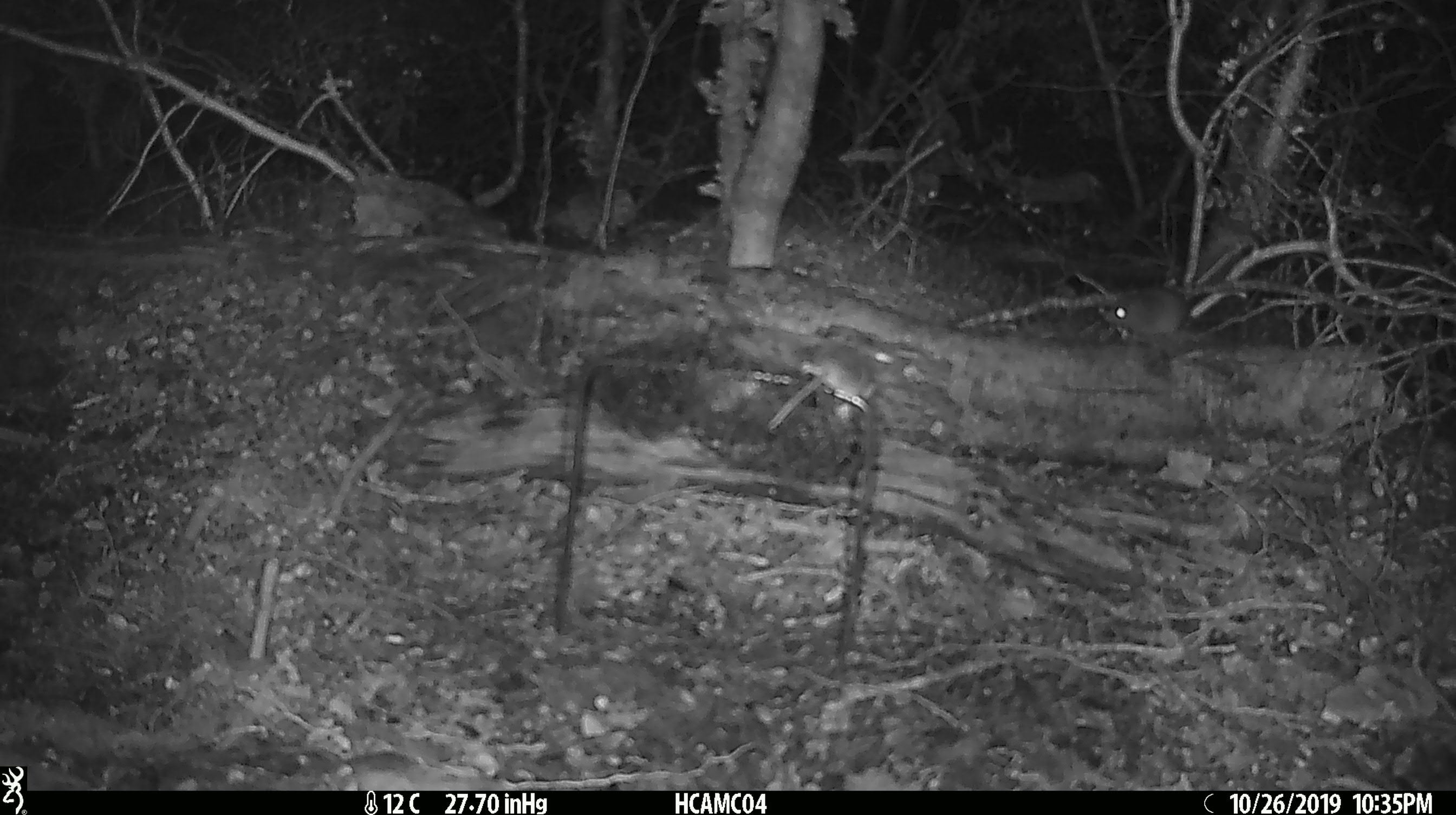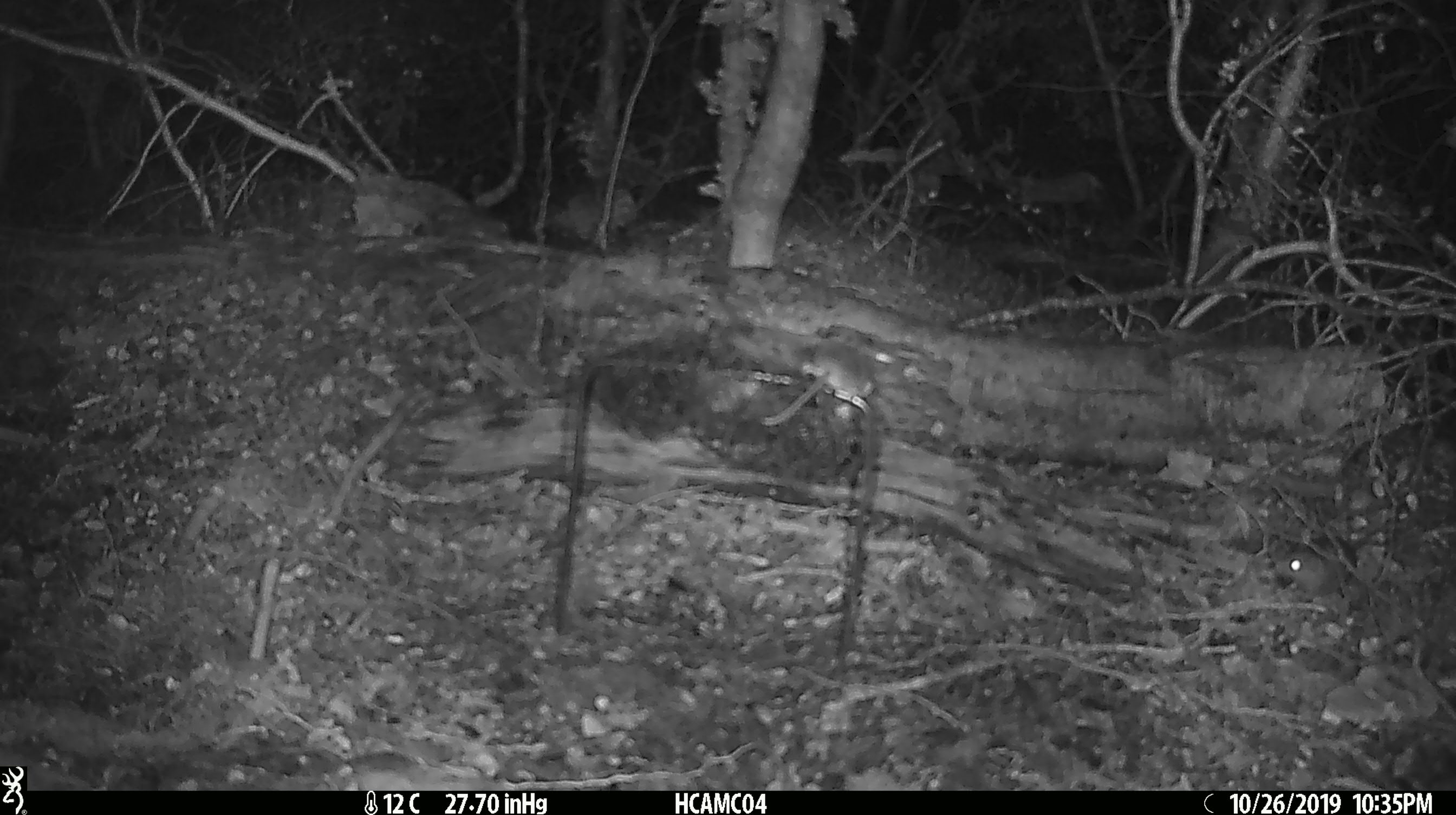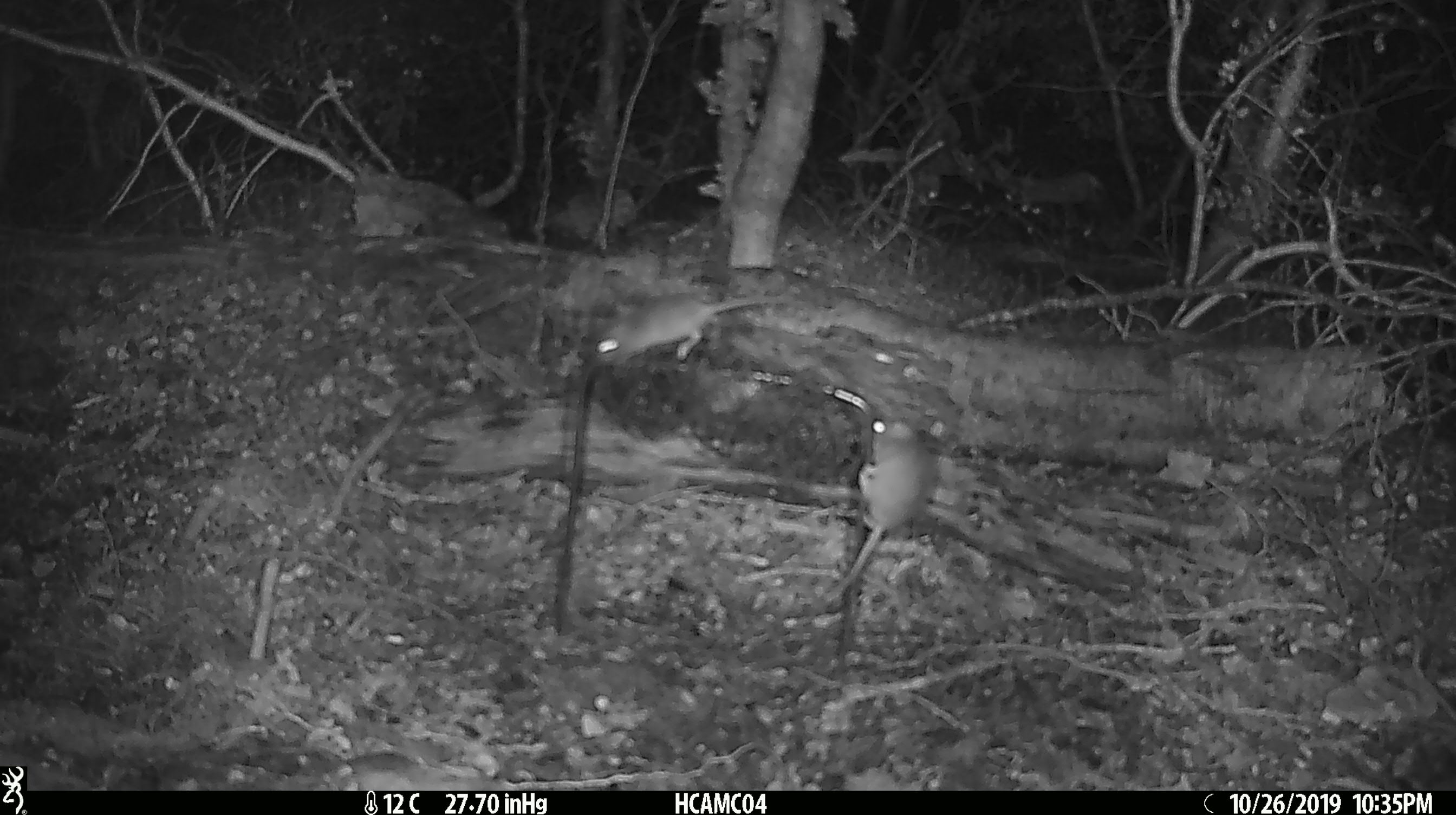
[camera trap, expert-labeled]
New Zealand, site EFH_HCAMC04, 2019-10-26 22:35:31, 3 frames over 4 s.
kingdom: Animalia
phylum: Chordata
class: Mammalia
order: Rodentia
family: Muridae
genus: Mus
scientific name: Mus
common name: mouse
Mouse (Mus).